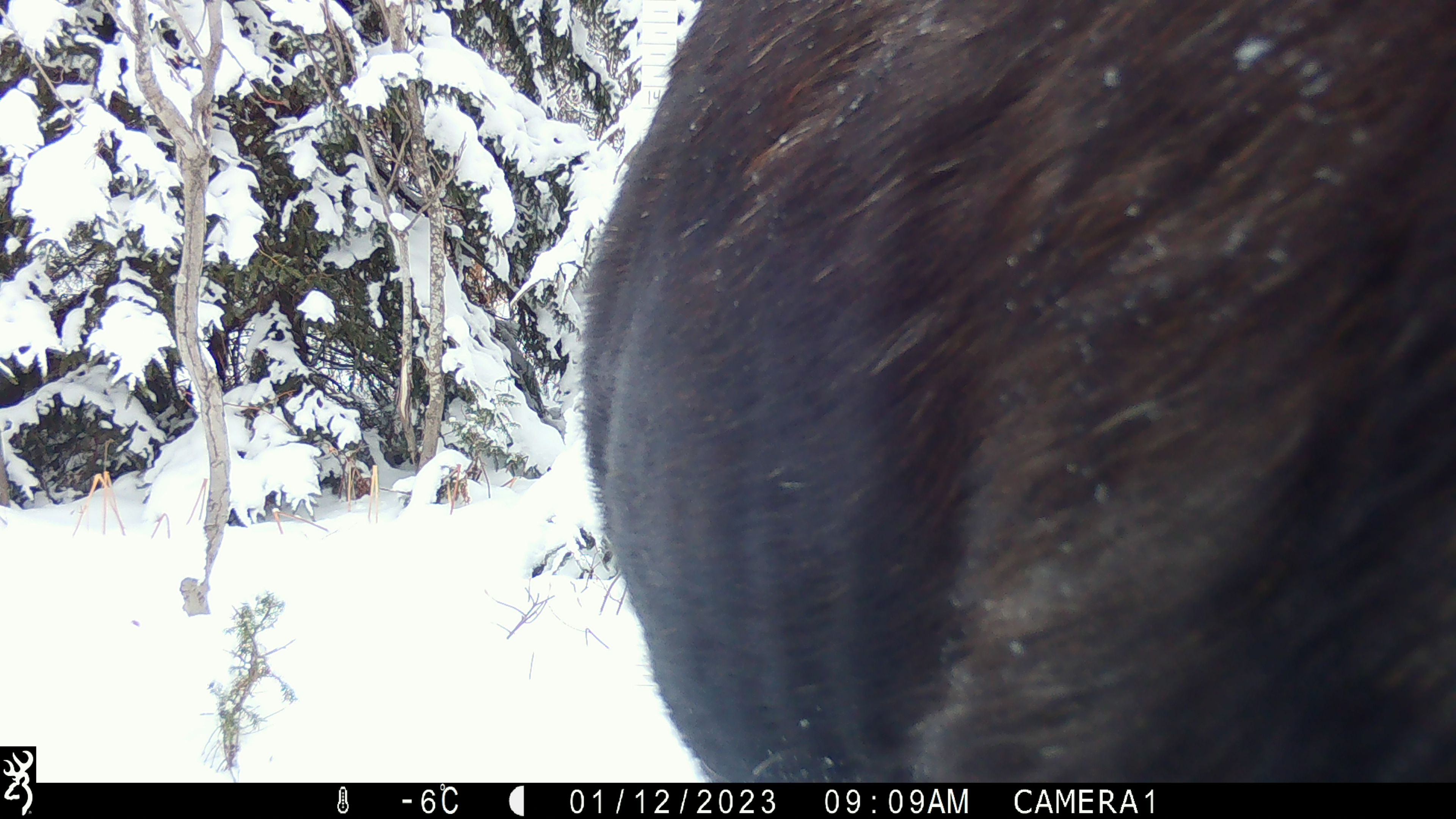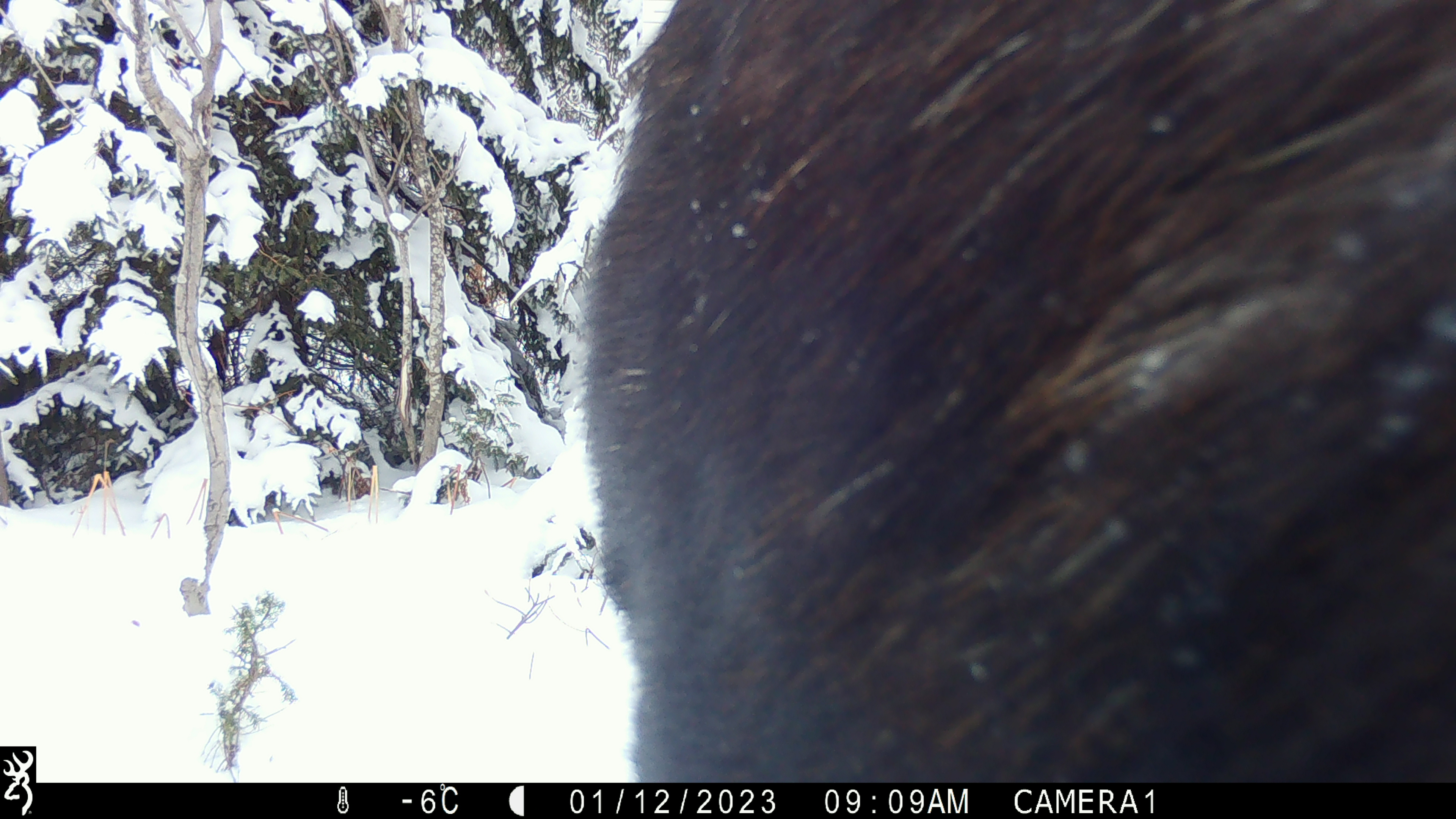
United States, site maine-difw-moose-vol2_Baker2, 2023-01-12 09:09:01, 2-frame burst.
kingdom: Animalia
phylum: Chordata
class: Mammalia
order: Artiodactyla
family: Cervidae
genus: Alces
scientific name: Alces alces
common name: moose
Moose (Alces alces).